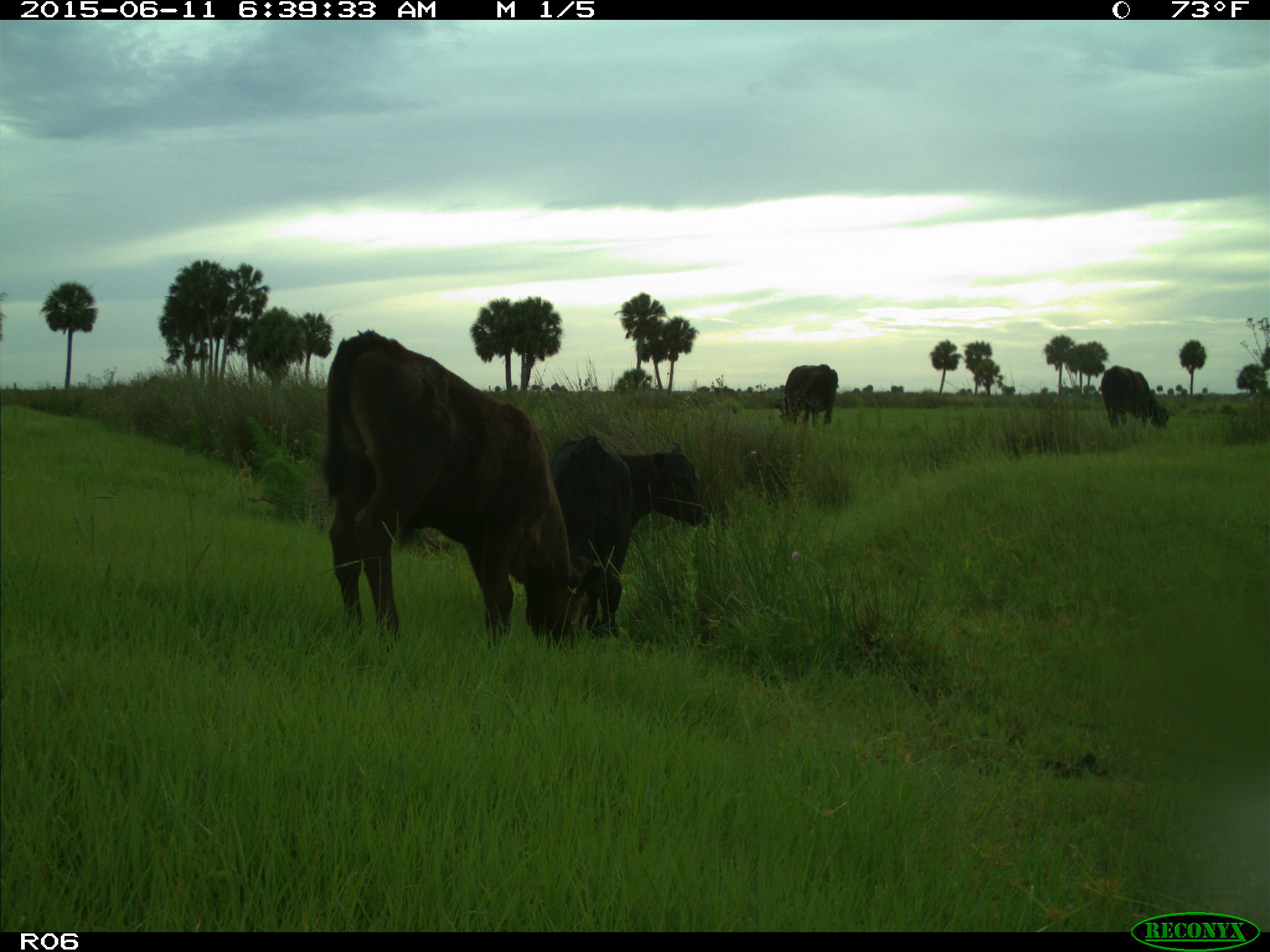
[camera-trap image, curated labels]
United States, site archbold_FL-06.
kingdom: Animalia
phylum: Chordata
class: Mammalia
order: Artiodactyla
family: Bovidae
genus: Bos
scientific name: Bos taurus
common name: domestic cow